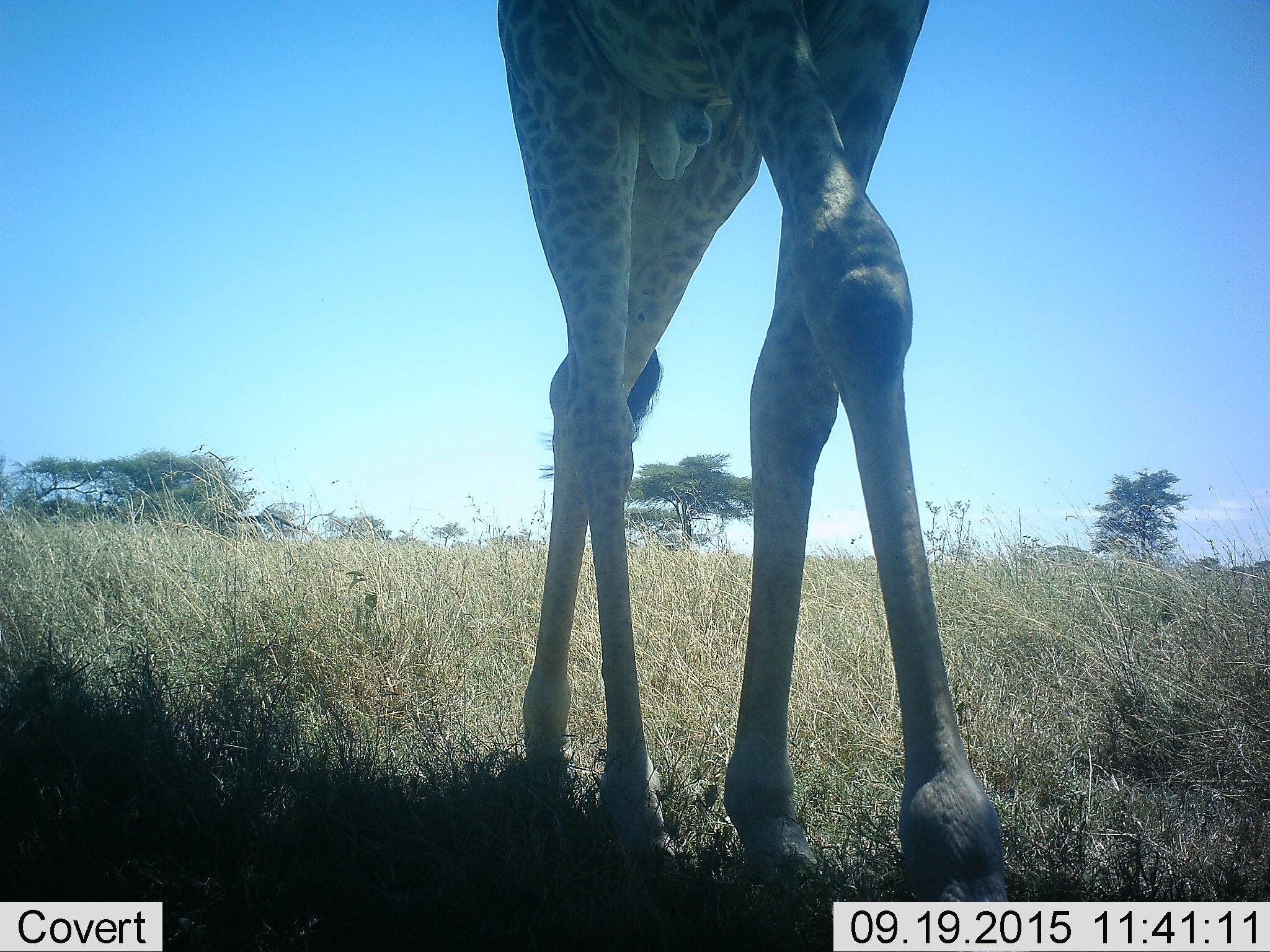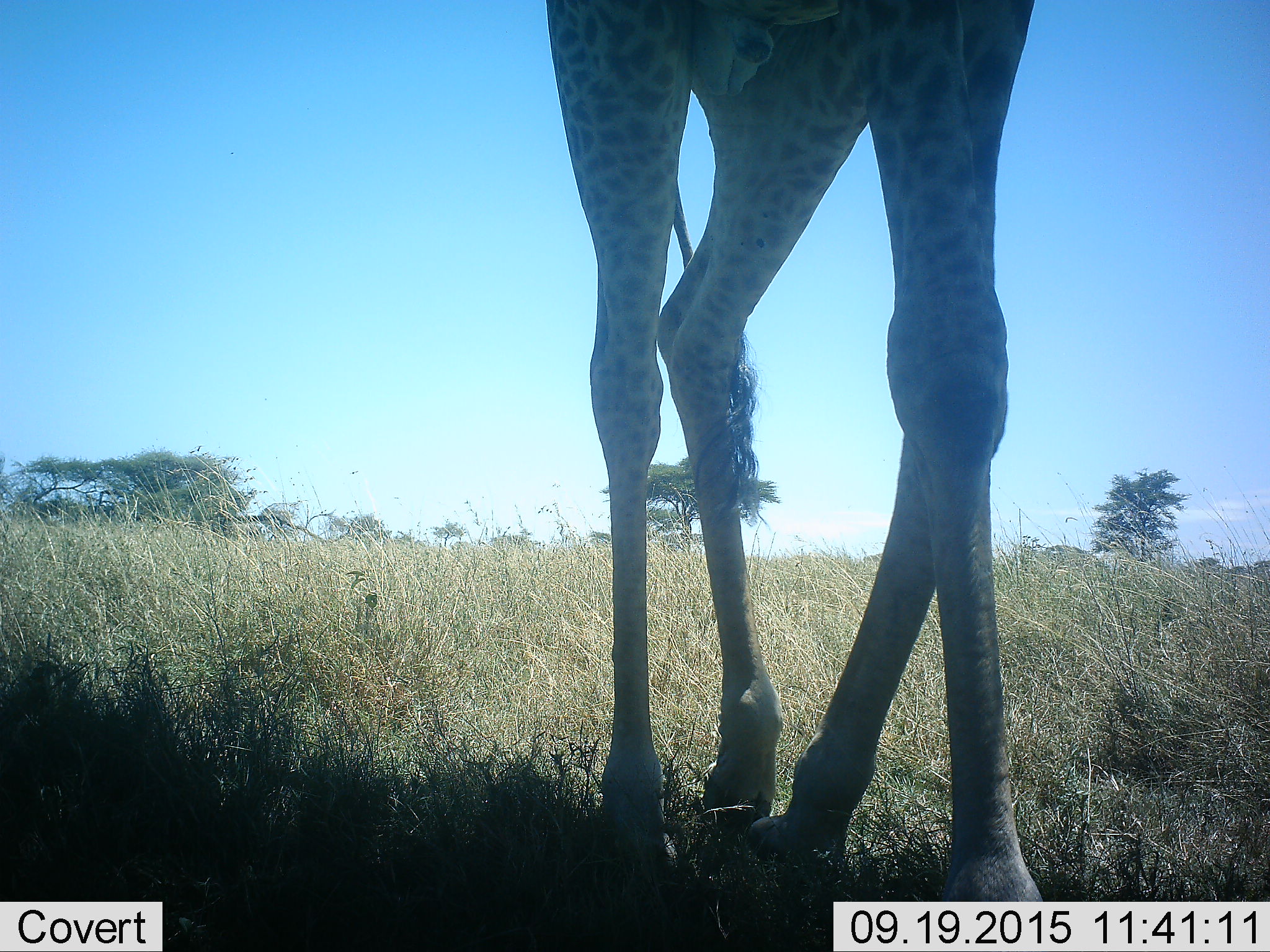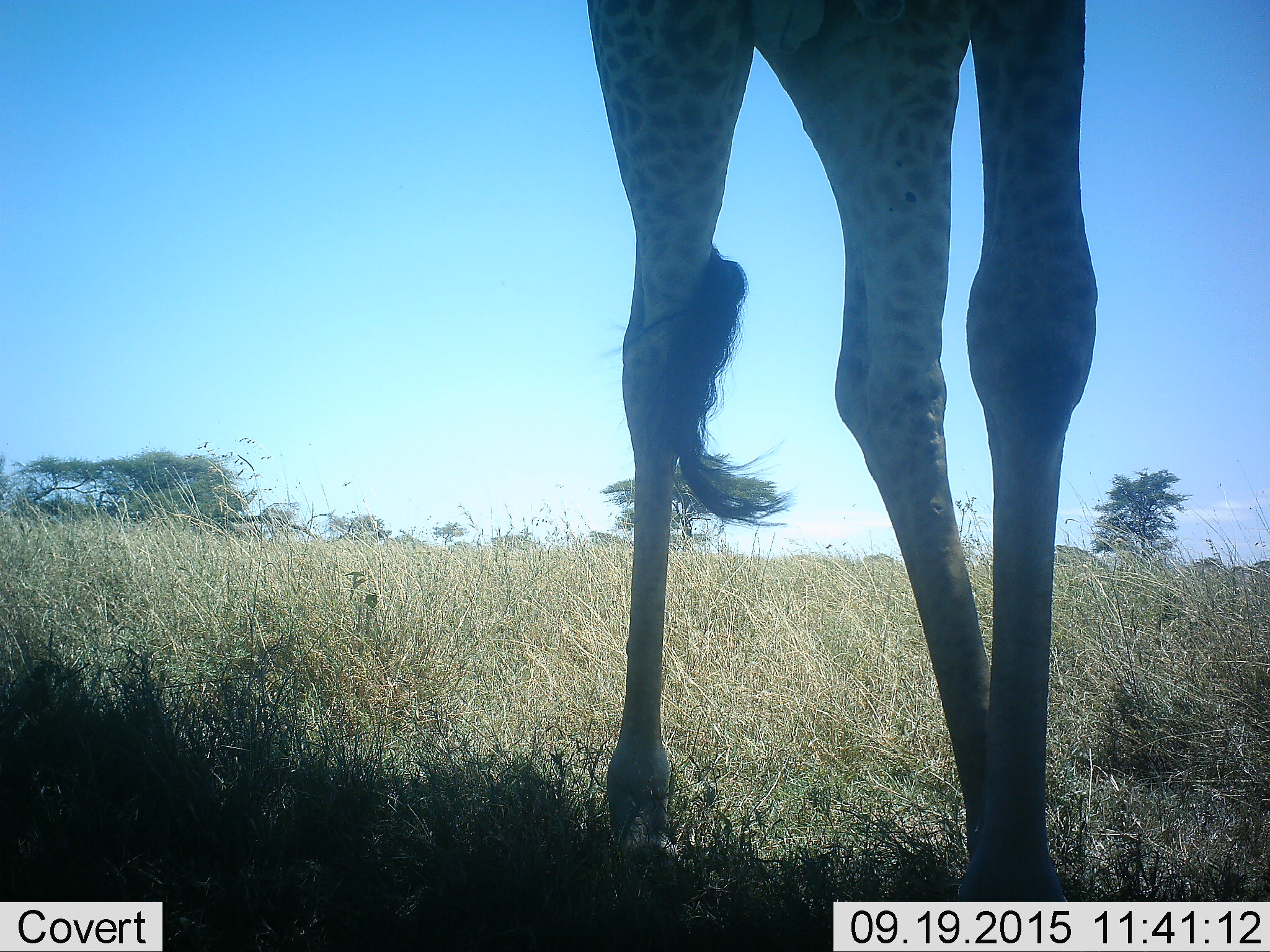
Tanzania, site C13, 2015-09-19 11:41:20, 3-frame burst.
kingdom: Animalia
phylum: Chordata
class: Mammalia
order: Artiodactyla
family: Giraffidae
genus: Giraffa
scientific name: Giraffa camelopardalis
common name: giraffe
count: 1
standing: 20%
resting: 0%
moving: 80%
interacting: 0%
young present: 0%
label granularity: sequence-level